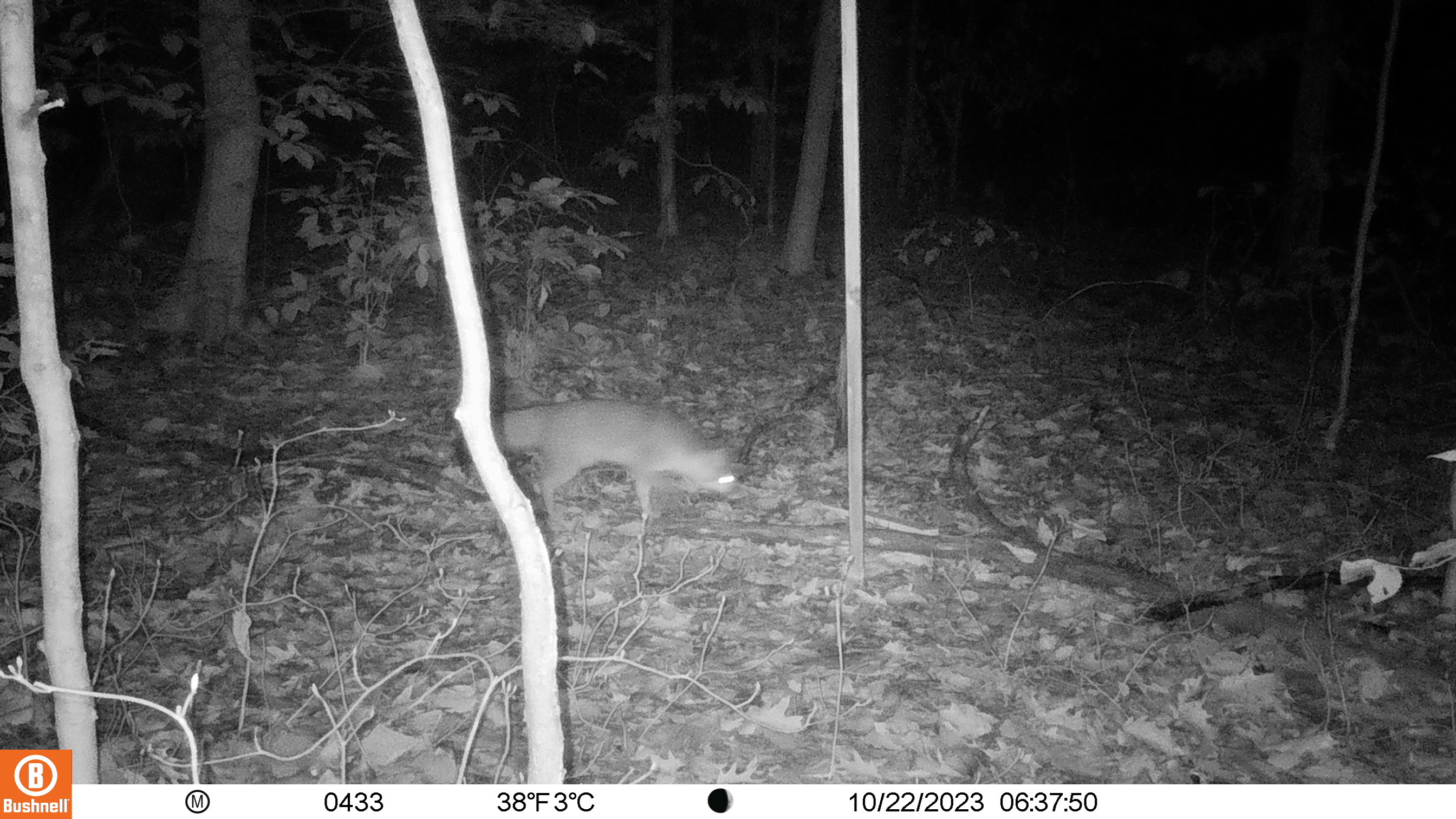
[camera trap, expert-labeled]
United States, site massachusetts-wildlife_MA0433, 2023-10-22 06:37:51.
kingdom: Animalia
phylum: Chordata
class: Mammalia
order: Carnivora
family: Canidae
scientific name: Canidae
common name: canid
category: canid sp.